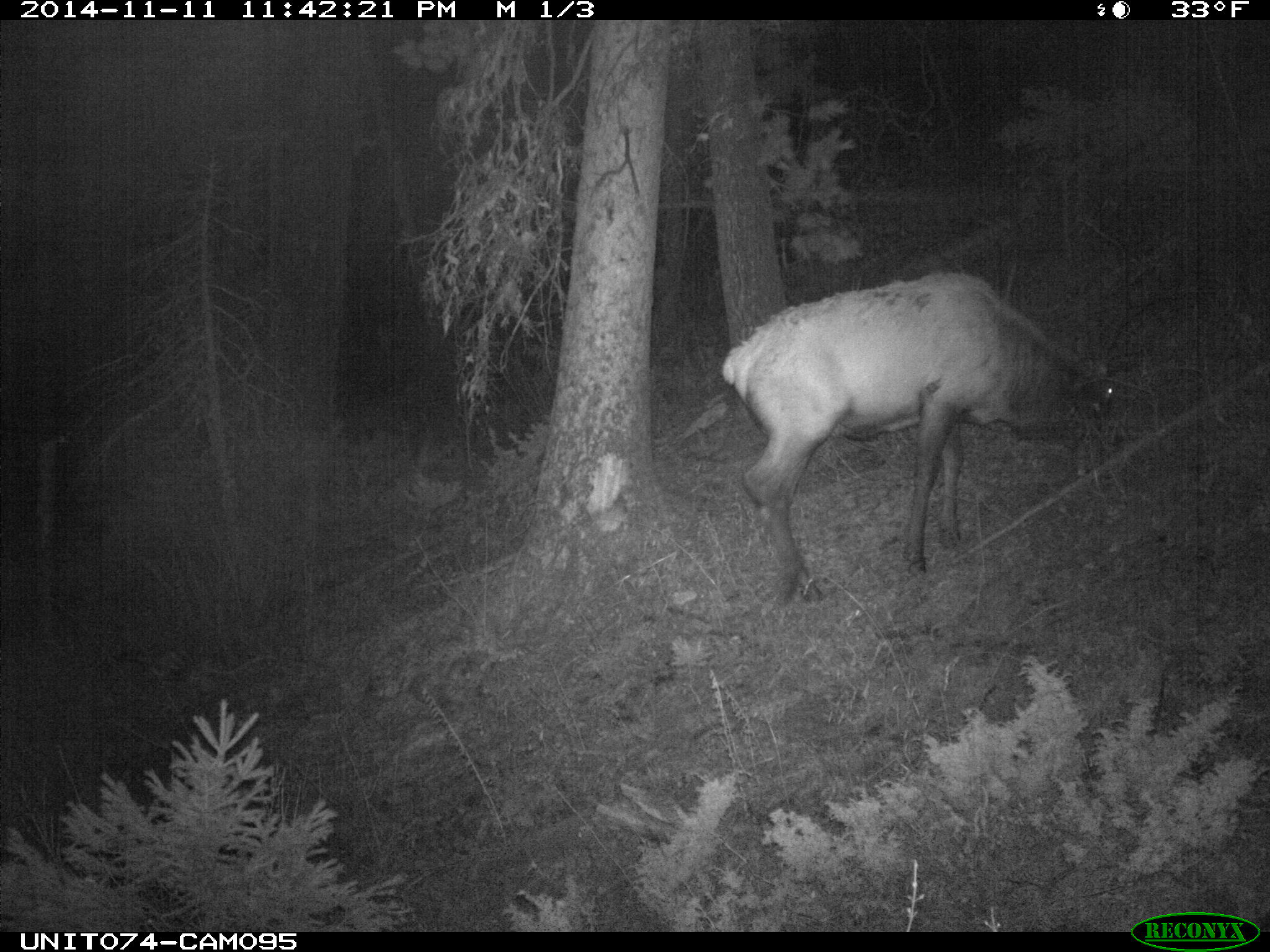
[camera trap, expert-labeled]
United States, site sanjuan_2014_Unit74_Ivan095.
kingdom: Animalia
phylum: Chordata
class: Mammalia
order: Artiodactyla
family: Cervidae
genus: Cervus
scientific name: Cervus elaphus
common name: red deer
Cervus elaphus (red deer).